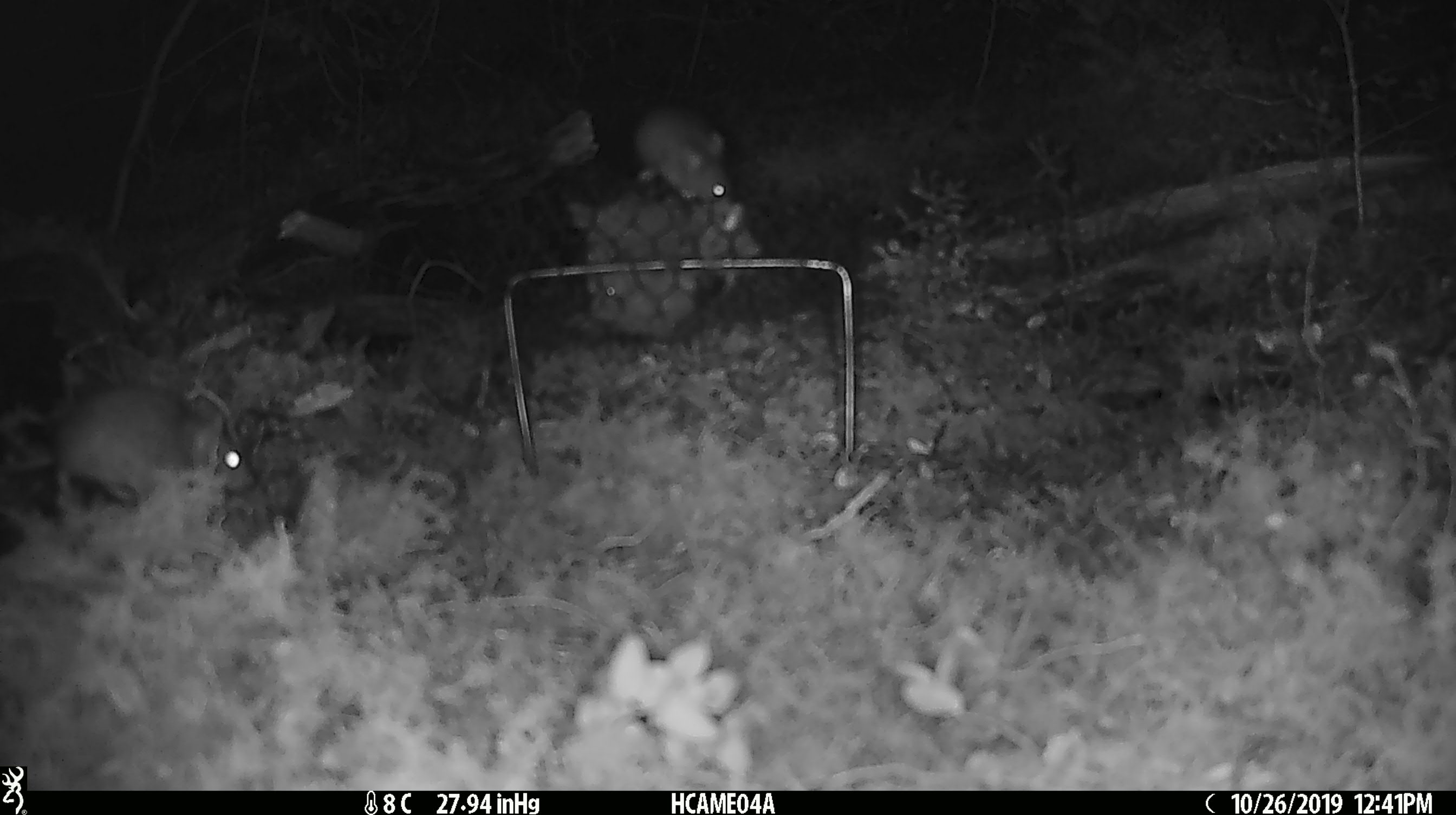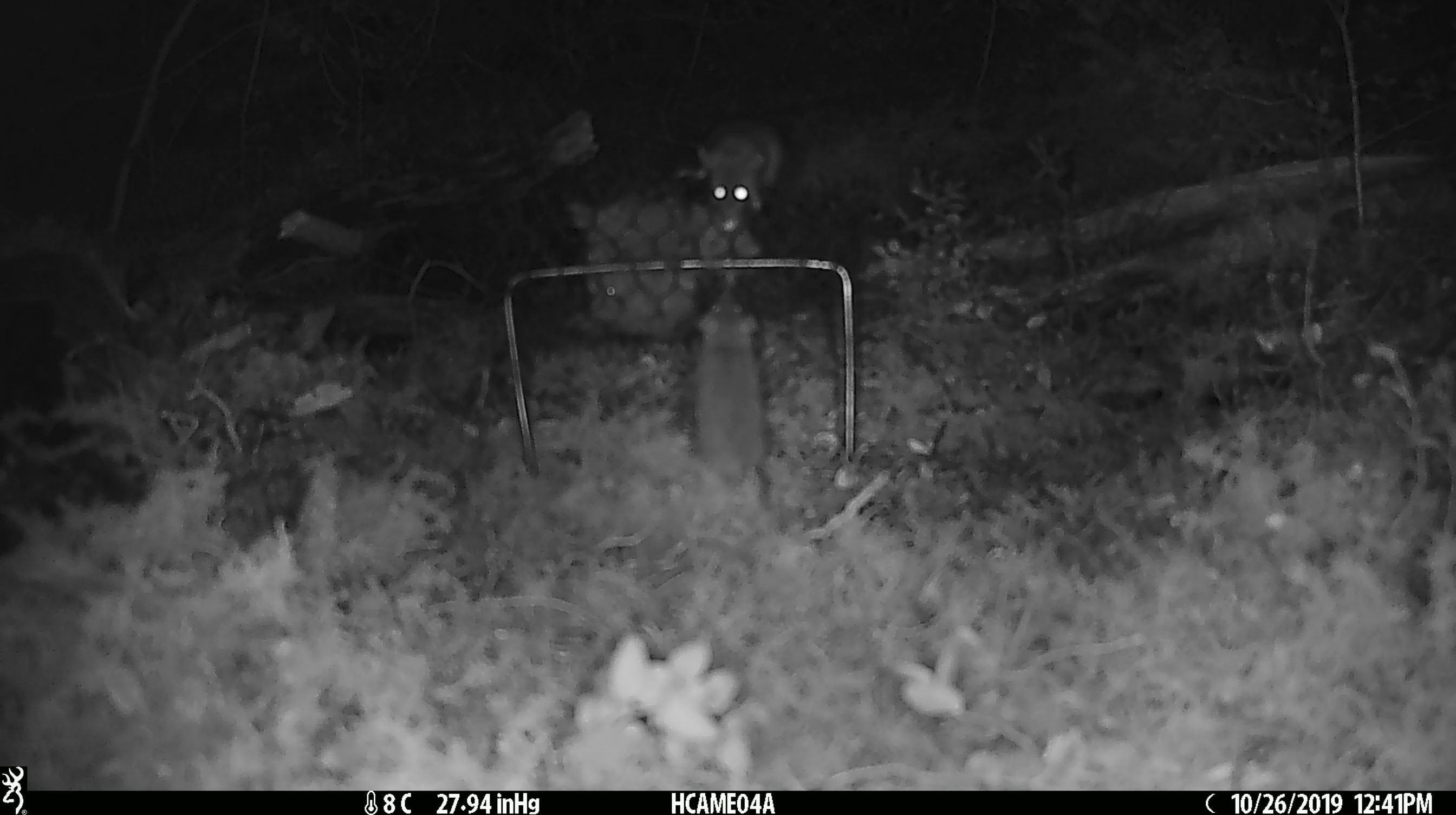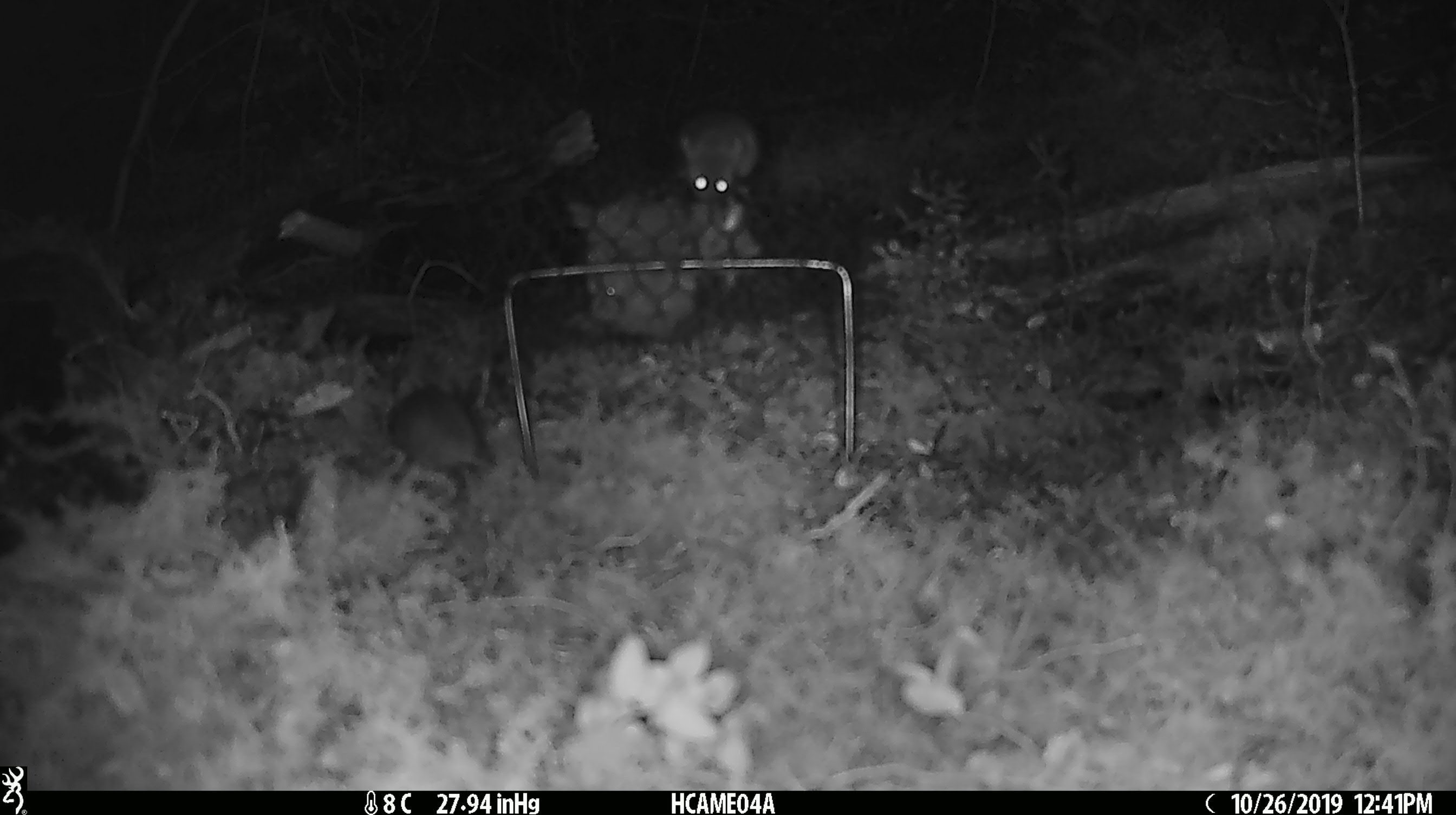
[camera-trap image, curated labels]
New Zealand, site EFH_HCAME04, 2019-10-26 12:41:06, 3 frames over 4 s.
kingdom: Animalia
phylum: Chordata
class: Mammalia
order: Rodentia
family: Muridae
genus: Mus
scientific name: Mus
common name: mouse